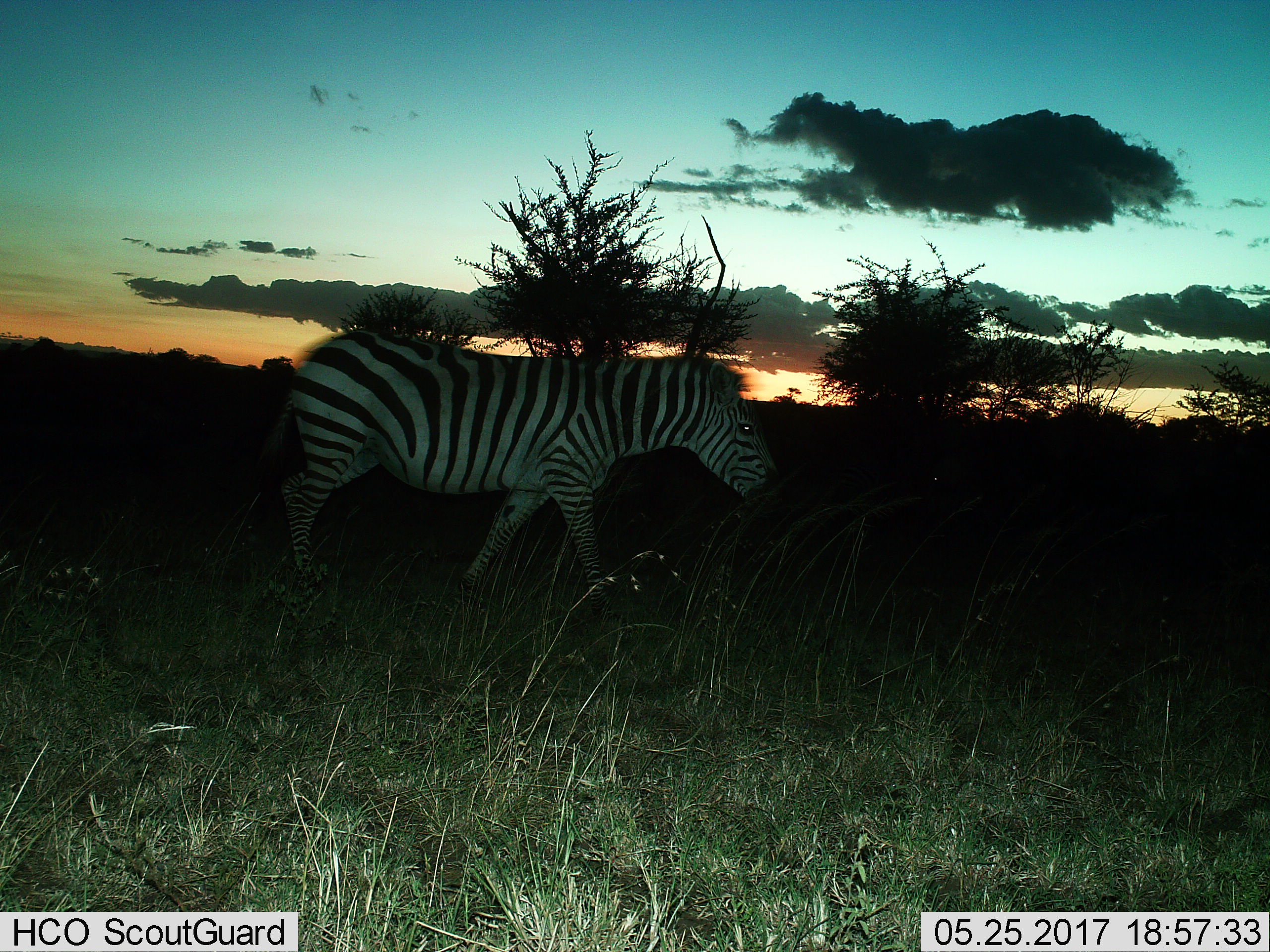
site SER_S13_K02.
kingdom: Animalia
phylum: Chordata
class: Mammalia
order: Perissodactyla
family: Equidae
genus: Equus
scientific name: Equus quagga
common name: plains zebra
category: zebraplains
Zebraplains (plains zebra) (Equus quagga), count 1. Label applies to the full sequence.